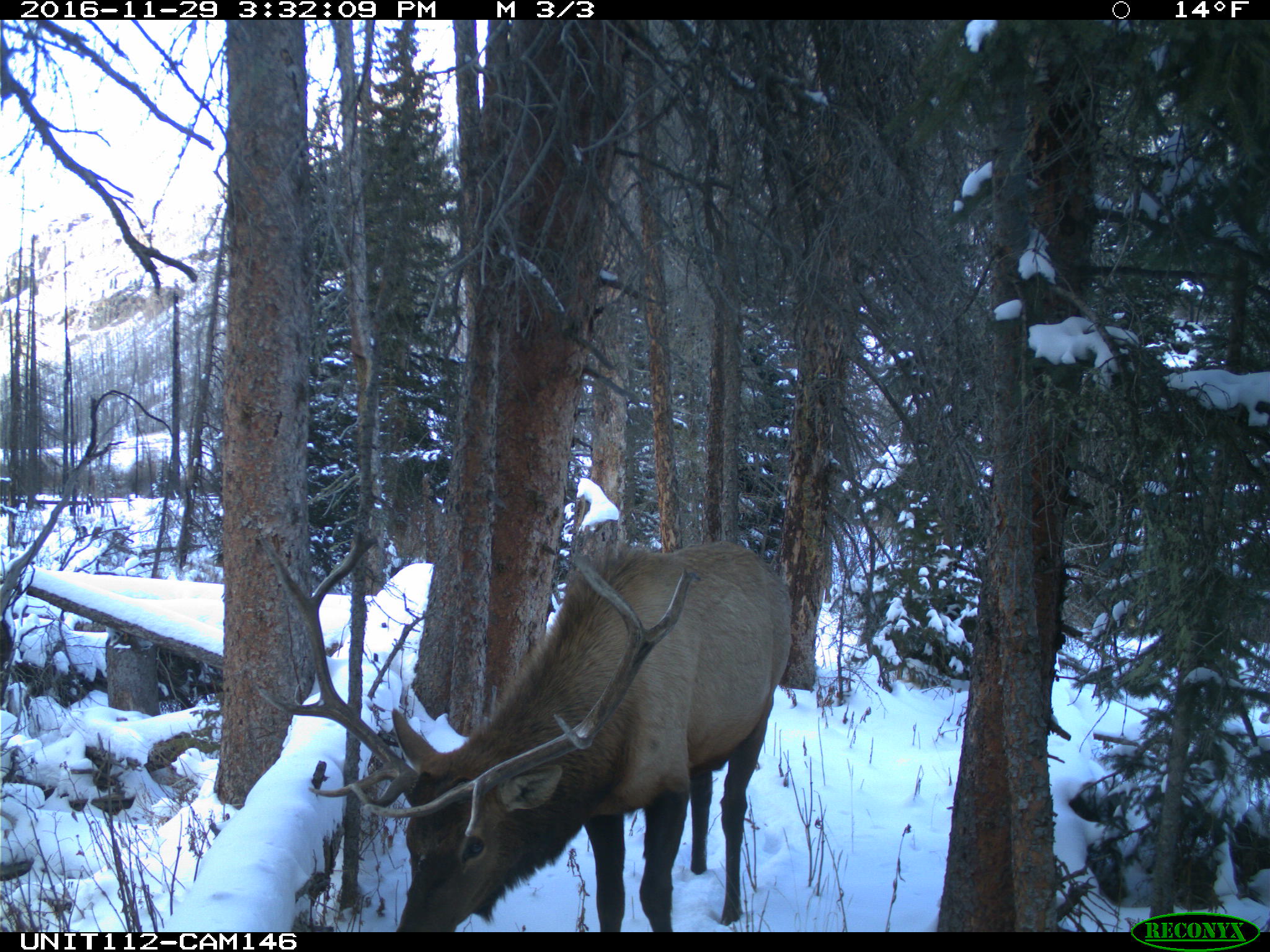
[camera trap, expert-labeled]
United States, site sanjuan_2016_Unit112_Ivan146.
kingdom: Animalia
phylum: Chordata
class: Mammalia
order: Artiodactyla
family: Cervidae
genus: Cervus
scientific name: Cervus elaphus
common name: red deer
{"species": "Cervus elaphus (red deer)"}